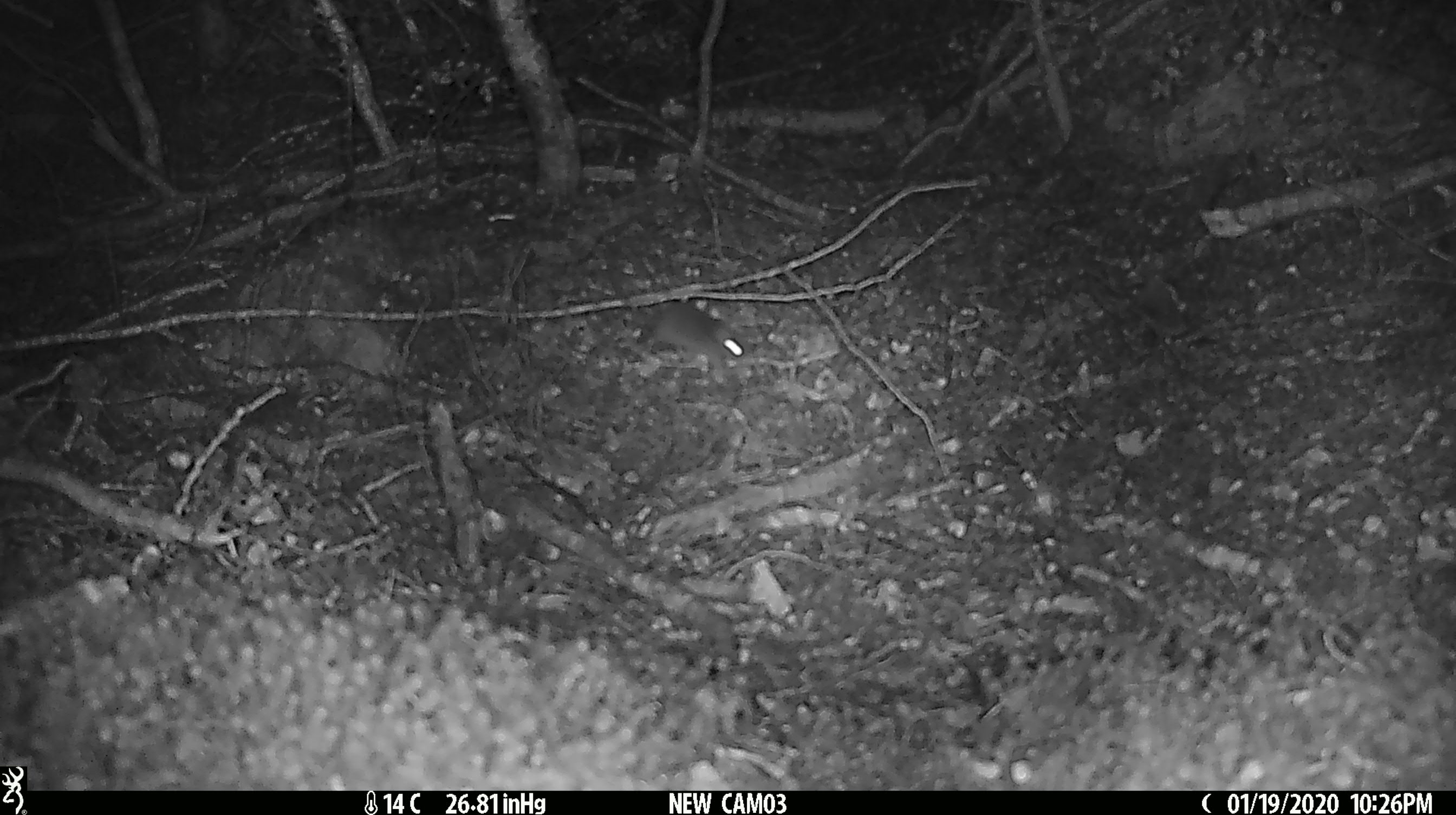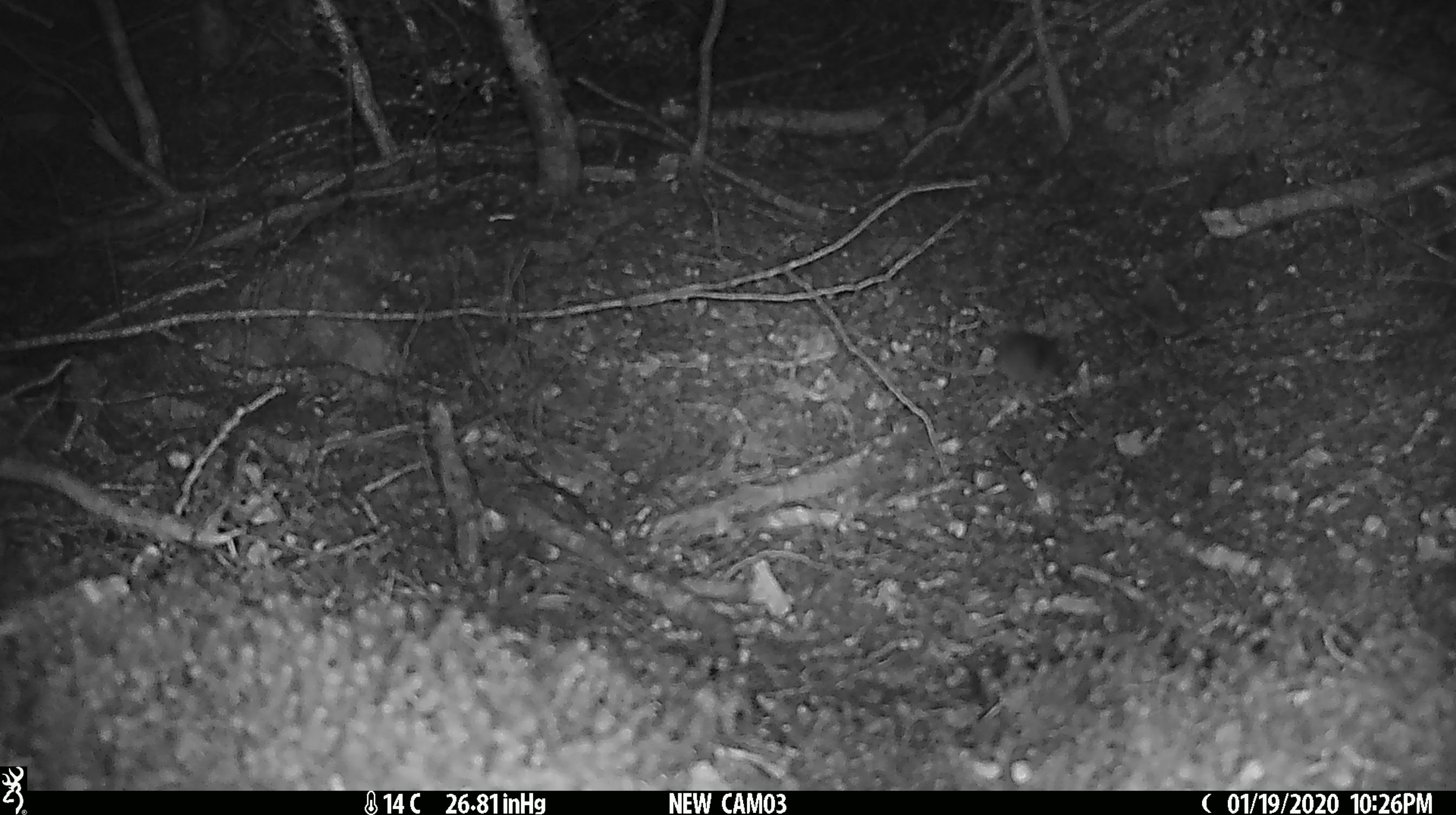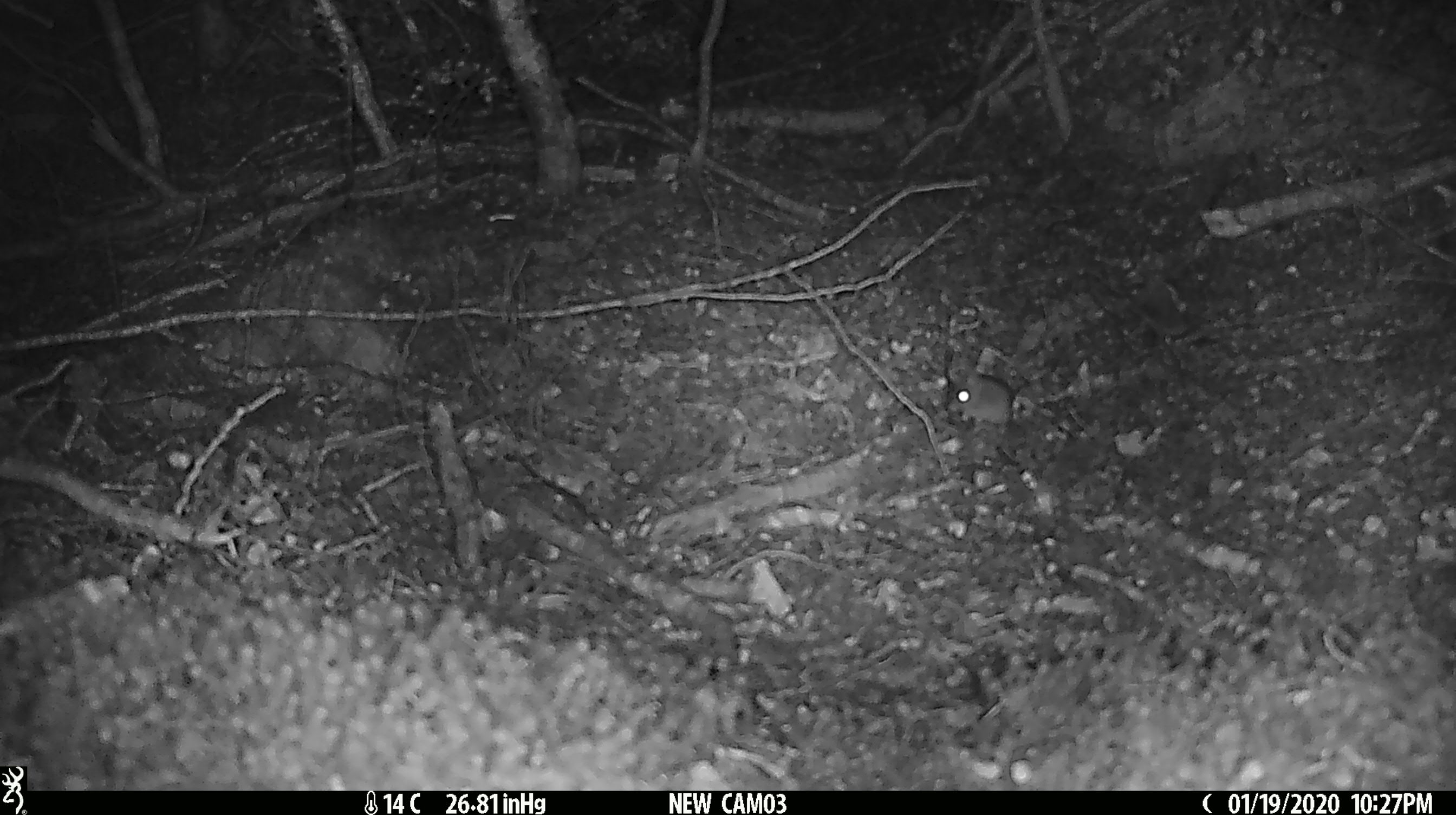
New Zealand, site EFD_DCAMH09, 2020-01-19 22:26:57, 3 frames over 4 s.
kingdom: Animalia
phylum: Chordata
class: Mammalia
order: Rodentia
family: Muridae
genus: Mus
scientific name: Mus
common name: mouse